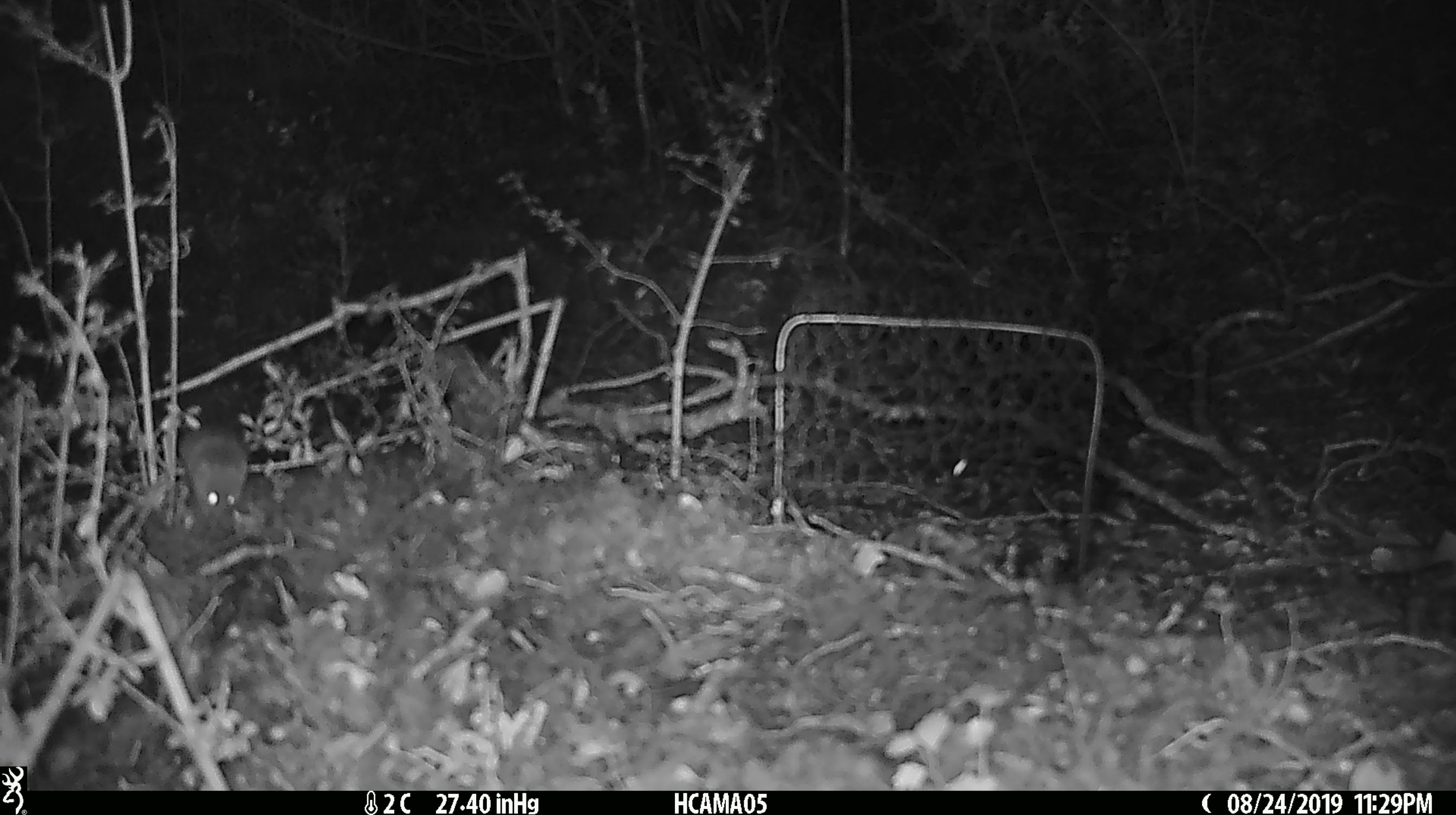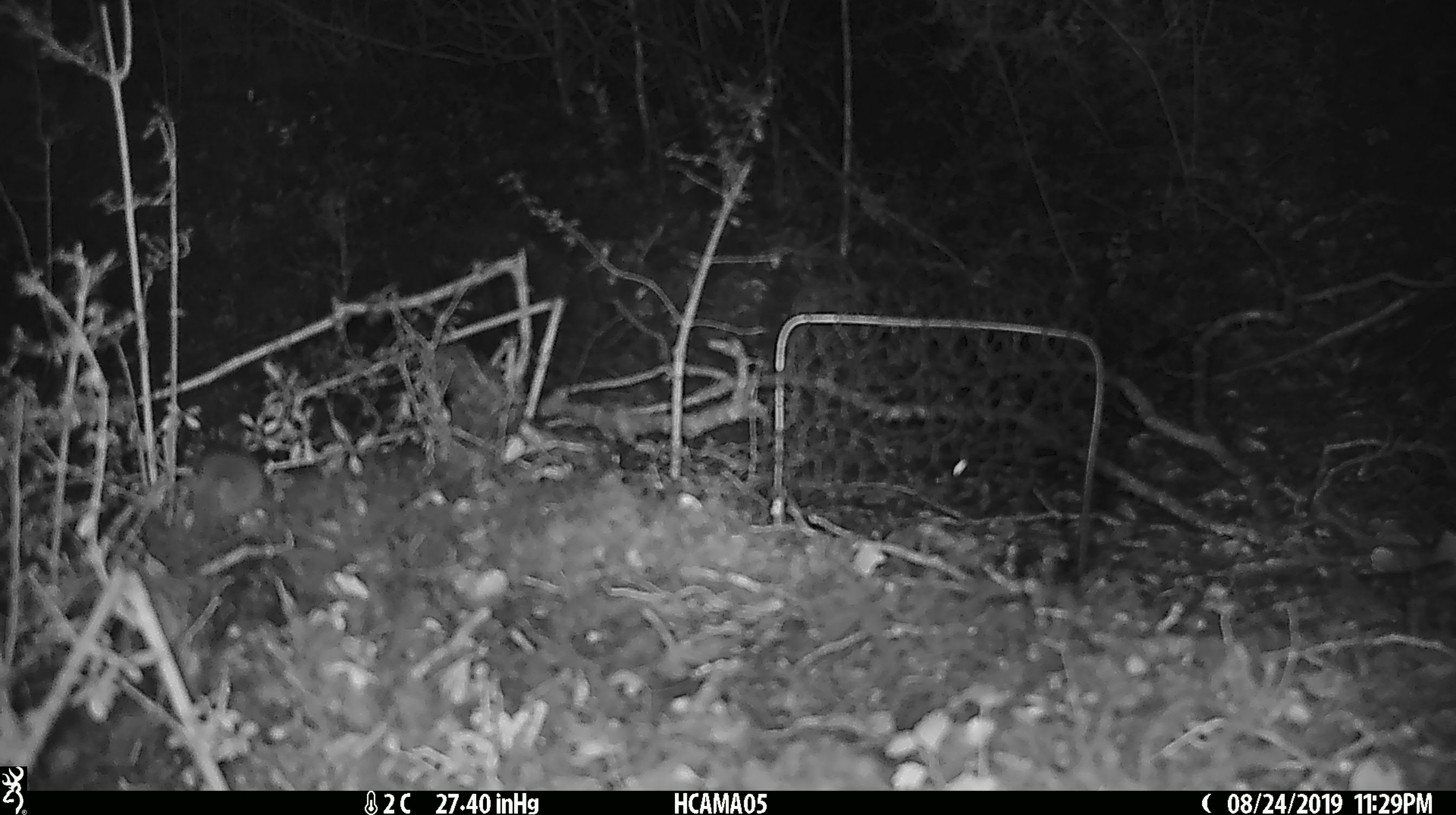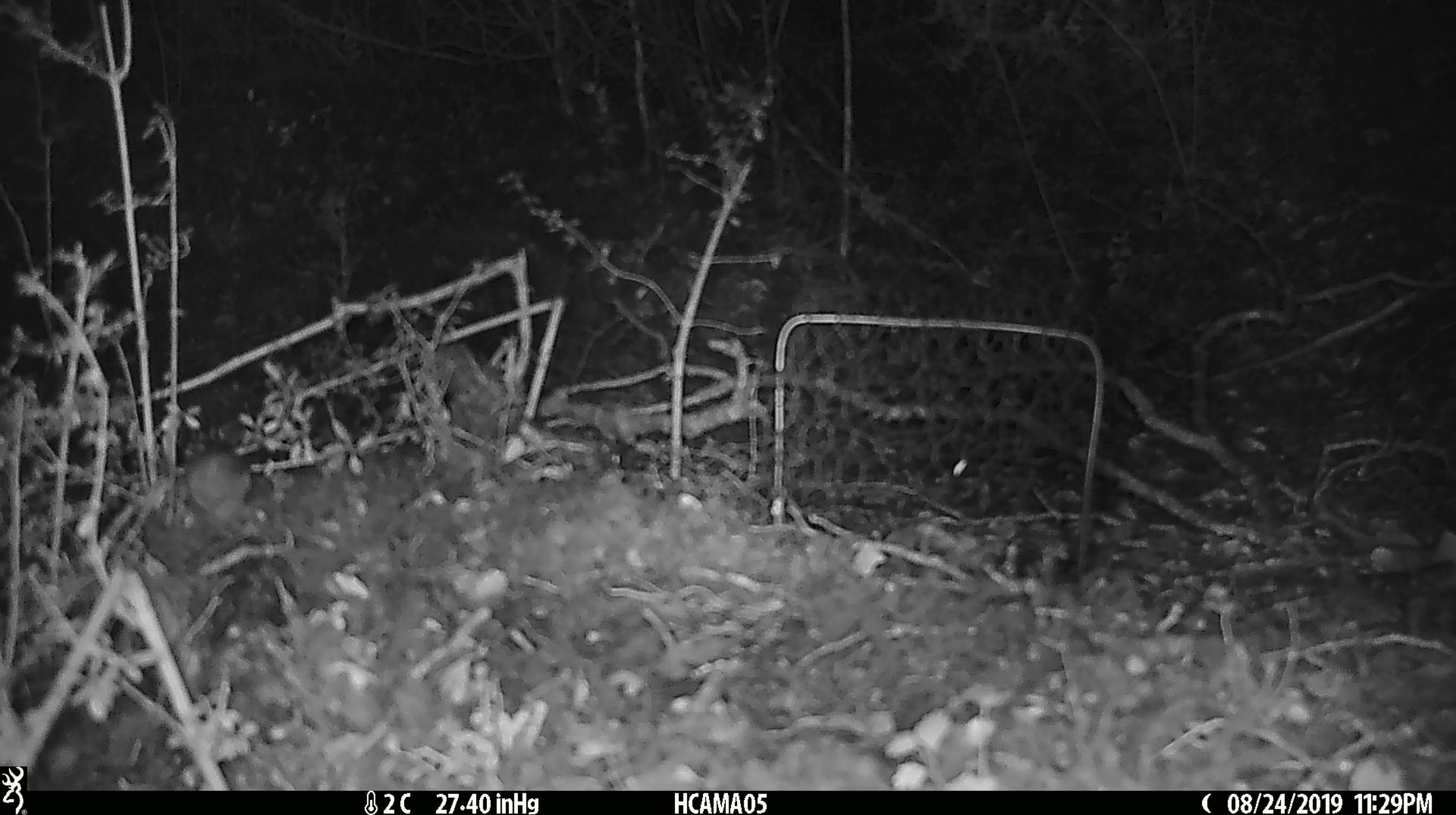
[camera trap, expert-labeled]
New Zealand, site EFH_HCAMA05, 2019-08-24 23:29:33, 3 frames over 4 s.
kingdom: Animalia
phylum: Chordata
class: Mammalia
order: Rodentia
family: Muridae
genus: Mus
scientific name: Mus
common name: mouse